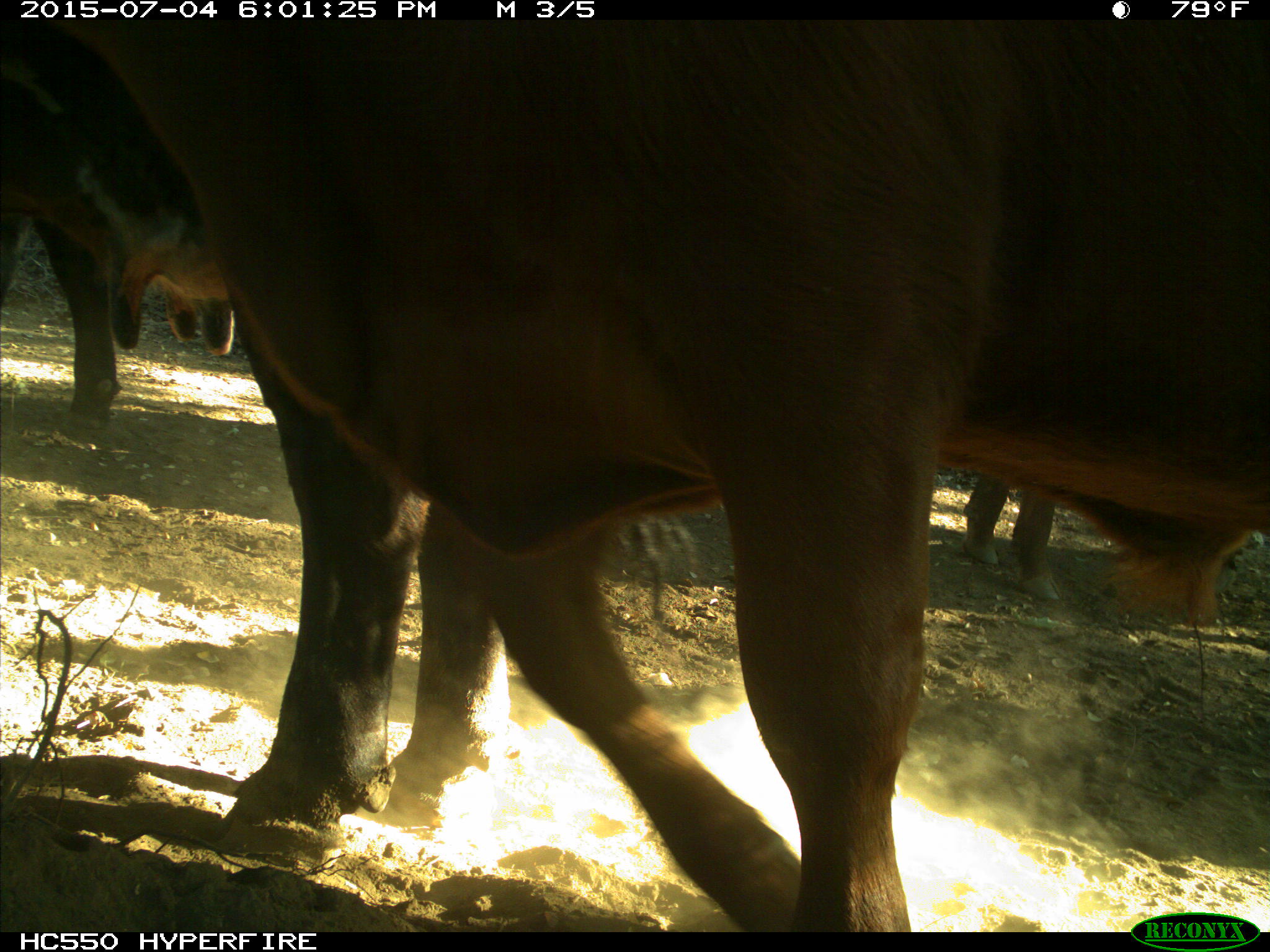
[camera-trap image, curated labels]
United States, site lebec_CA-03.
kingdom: Animalia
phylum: Chordata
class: Mammalia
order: Artiodactyla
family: Bovidae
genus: Bos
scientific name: Bos taurus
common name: domestic cow